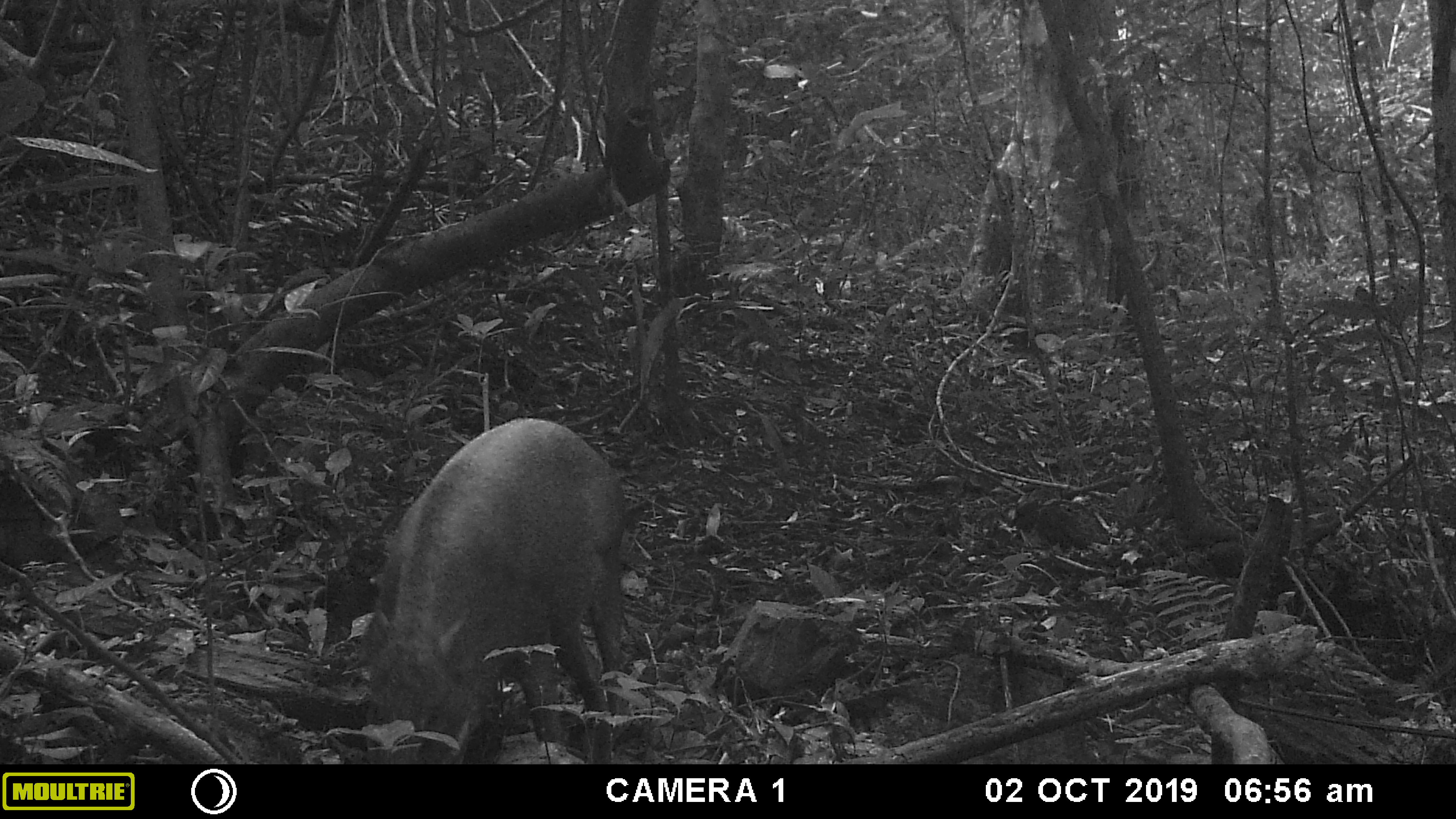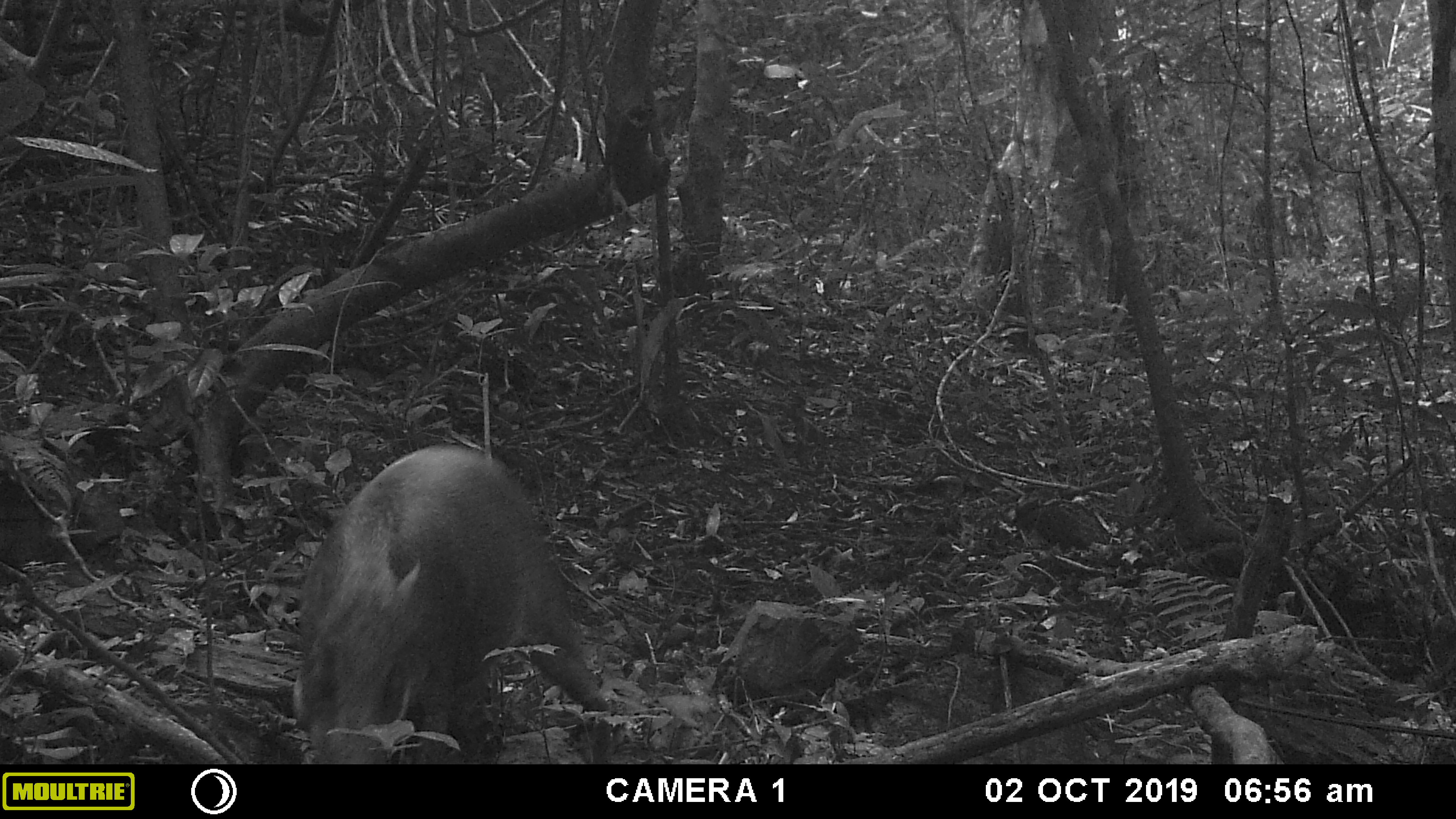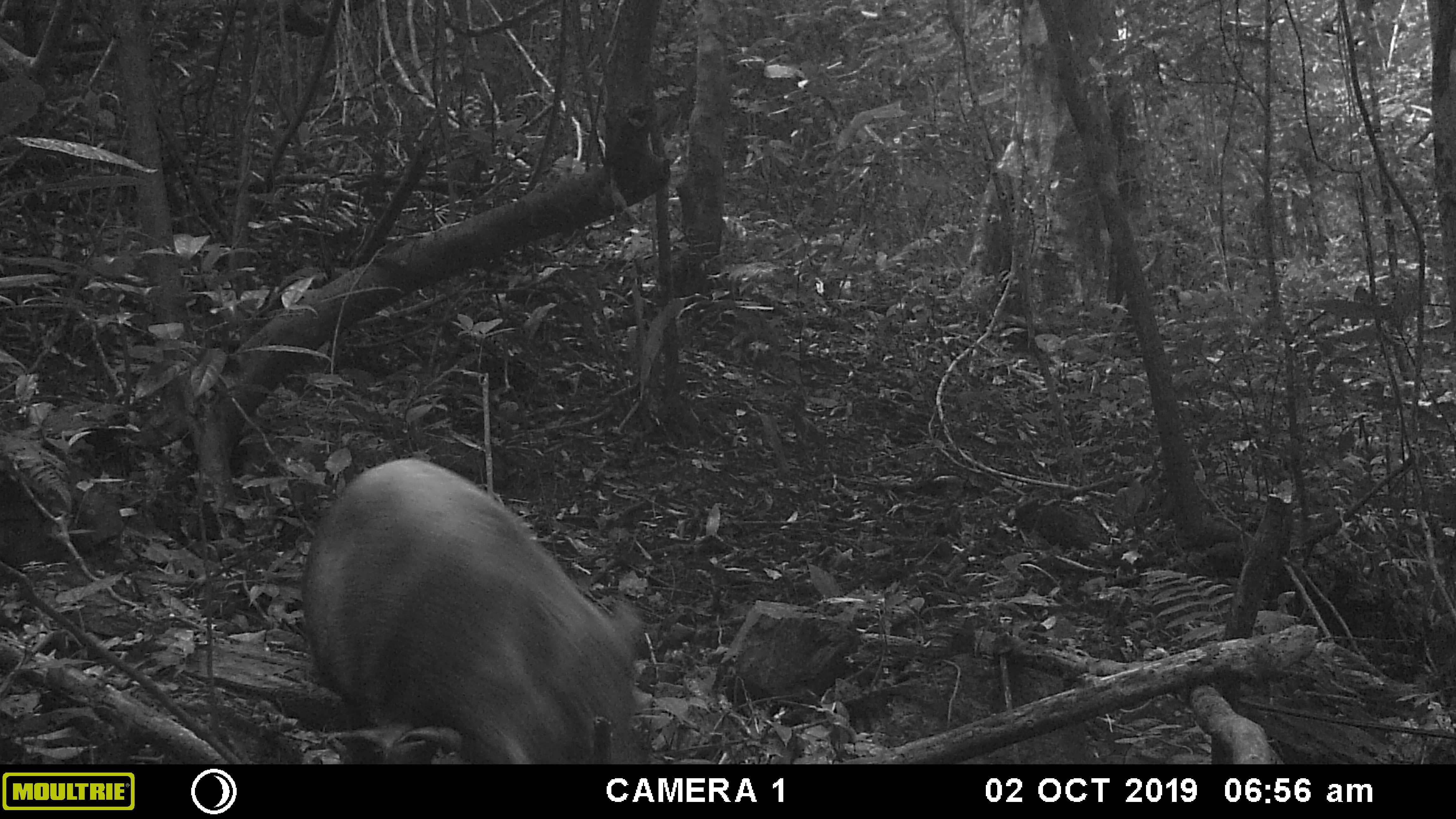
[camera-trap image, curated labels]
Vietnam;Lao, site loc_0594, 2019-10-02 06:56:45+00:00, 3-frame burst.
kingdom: Animalia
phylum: Chordata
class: Mammalia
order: Artiodactyla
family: Suidae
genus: Sus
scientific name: Sus scrofa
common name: eurasian wild pig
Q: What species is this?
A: Eurasian wild pig (Sus scrofa).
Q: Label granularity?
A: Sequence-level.